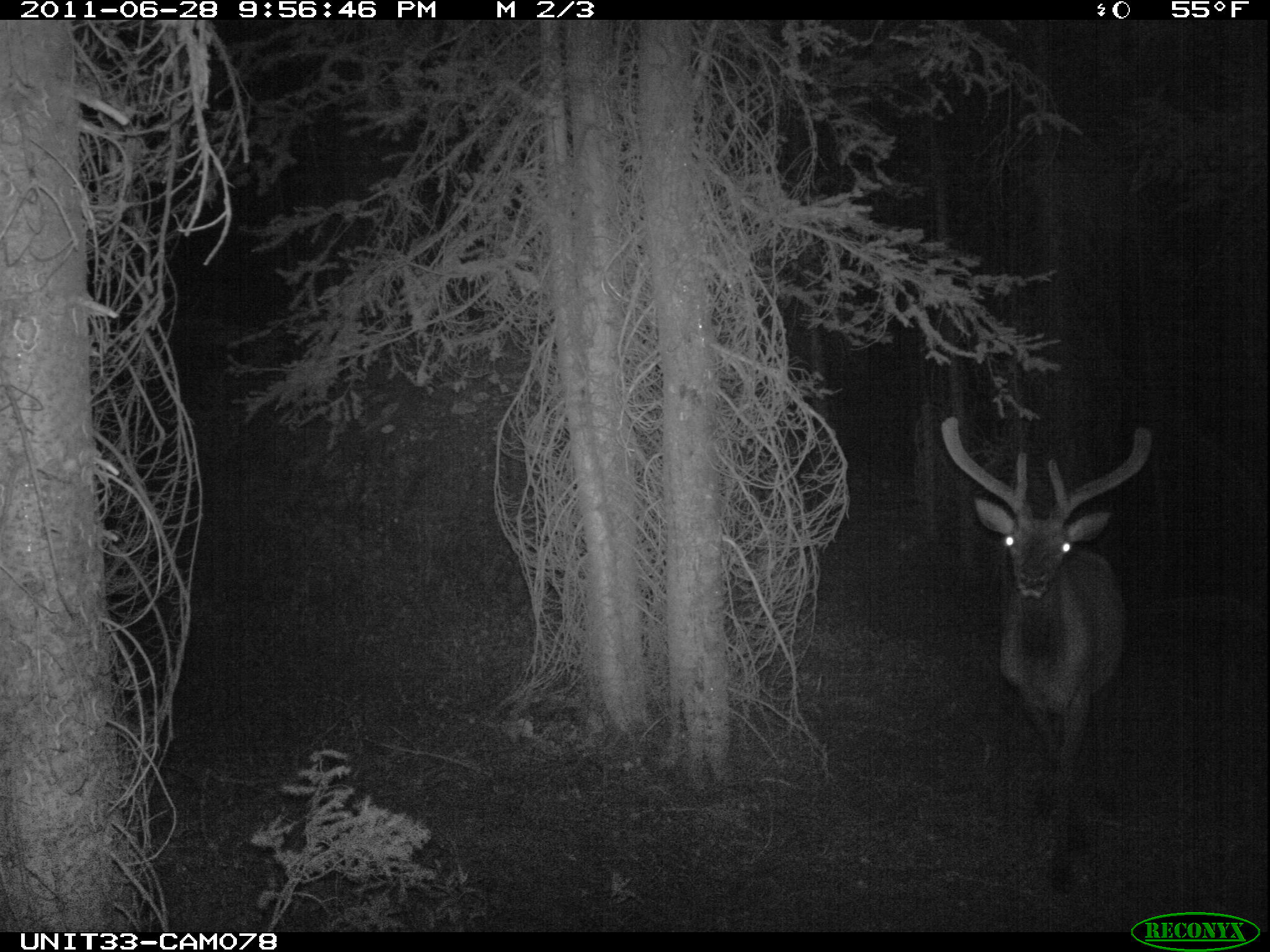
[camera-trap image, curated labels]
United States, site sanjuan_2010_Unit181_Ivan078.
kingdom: Animalia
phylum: Chordata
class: Mammalia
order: Artiodactyla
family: Cervidae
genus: Cervus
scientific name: Cervus elaphus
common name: red deer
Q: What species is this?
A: Cervus elaphus (red deer).